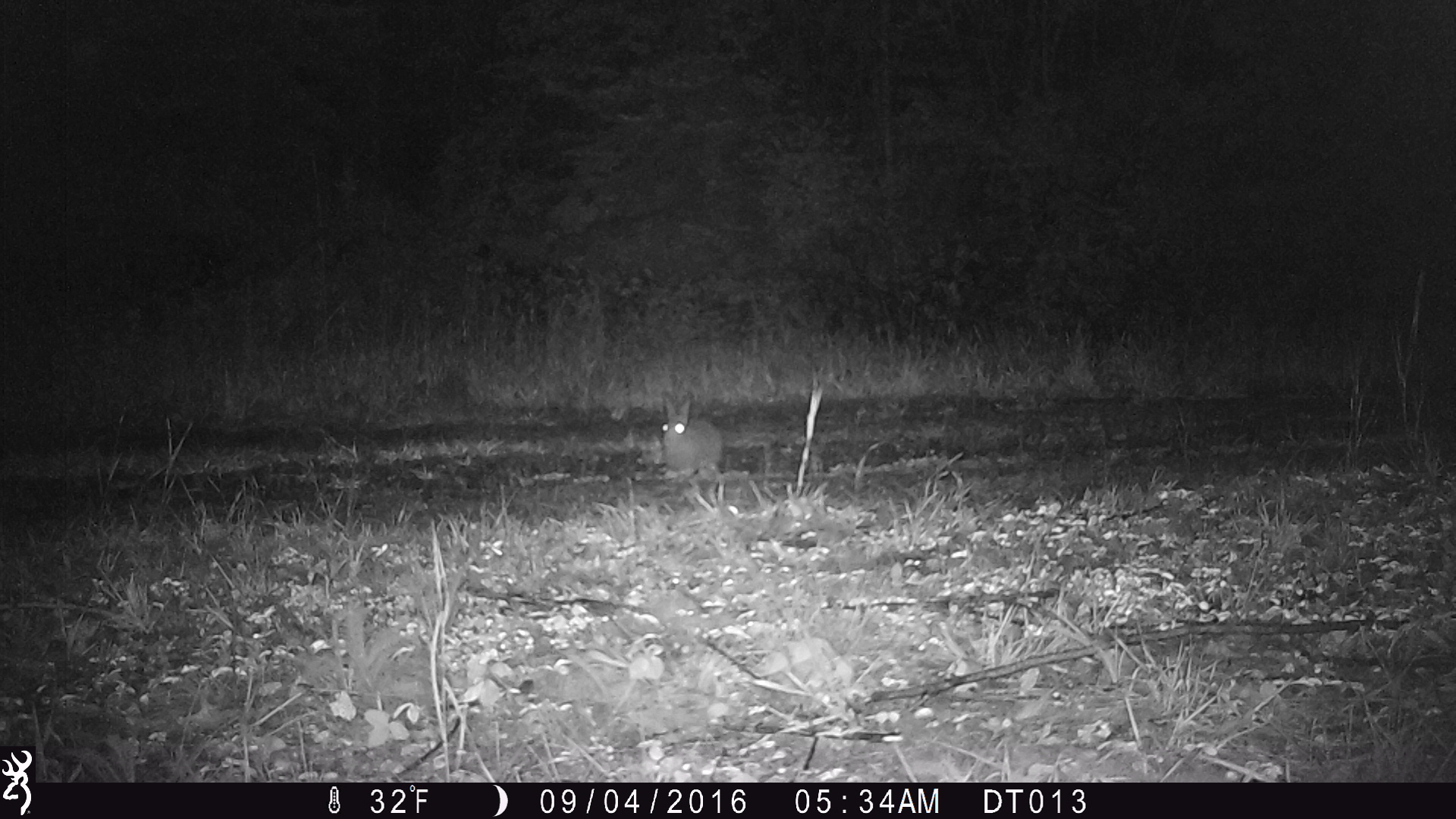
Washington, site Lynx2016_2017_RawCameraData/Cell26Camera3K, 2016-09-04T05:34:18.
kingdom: Animalia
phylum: Chordata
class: Mammalia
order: Lagomorpha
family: Leporidae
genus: Lepus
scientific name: Lepus americanus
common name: snowshoe hare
Lepus americanus (snowshoe hare). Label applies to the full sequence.